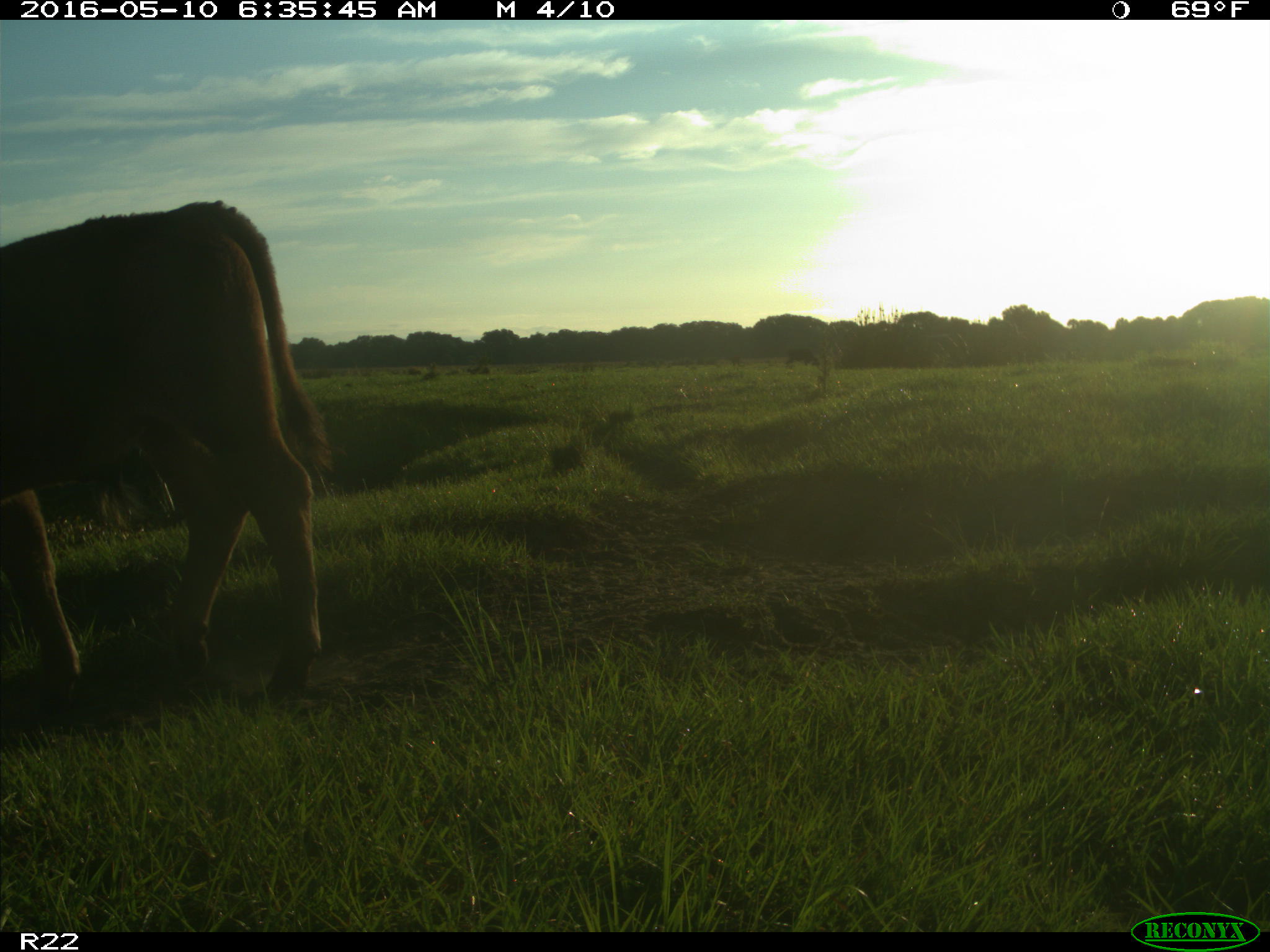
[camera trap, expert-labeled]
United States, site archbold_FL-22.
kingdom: Animalia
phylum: Chordata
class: Mammalia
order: Artiodactyla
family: Bovidae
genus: Bos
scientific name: Bos taurus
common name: domestic cow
Bos taurus (domestic cow).